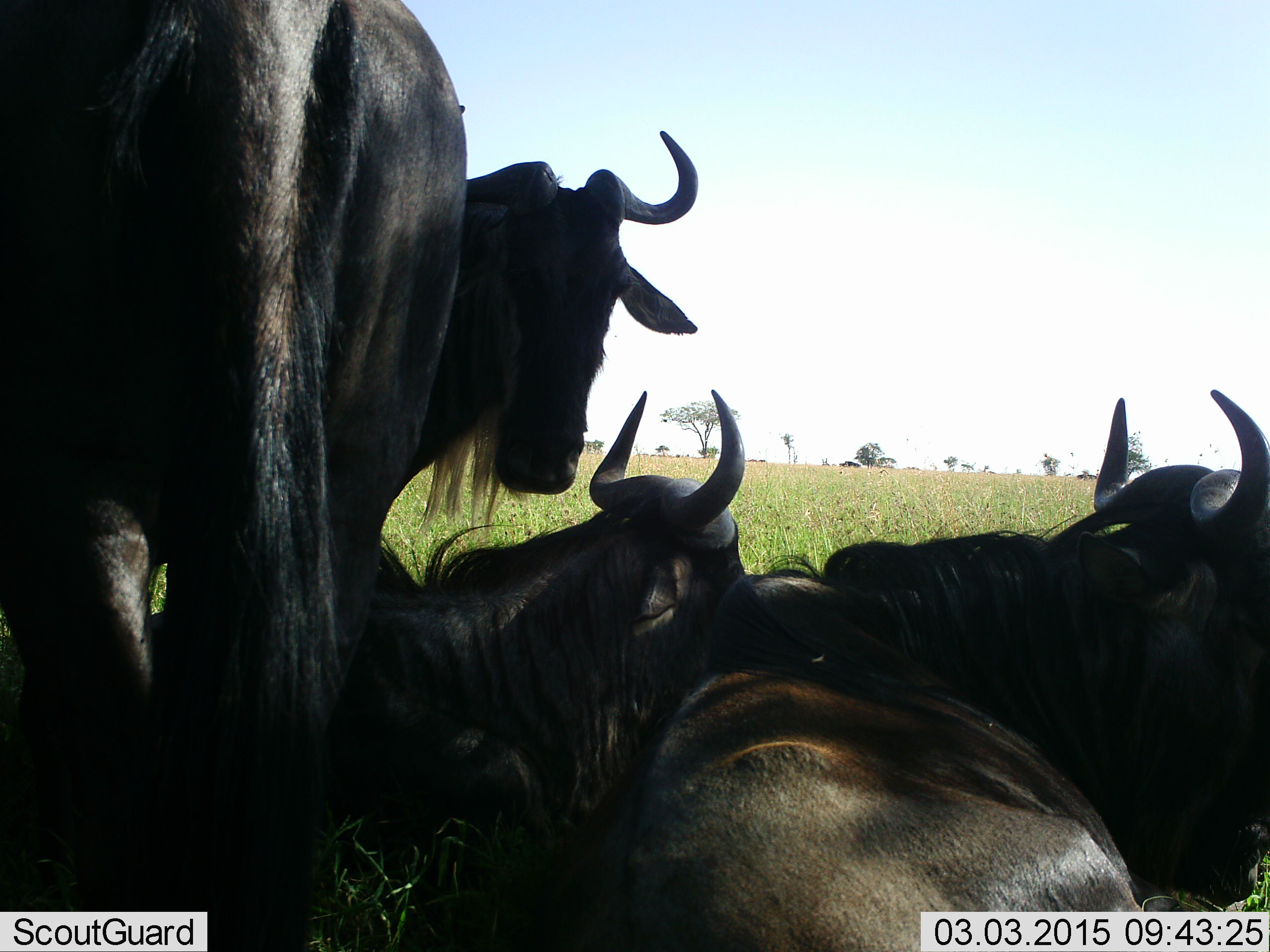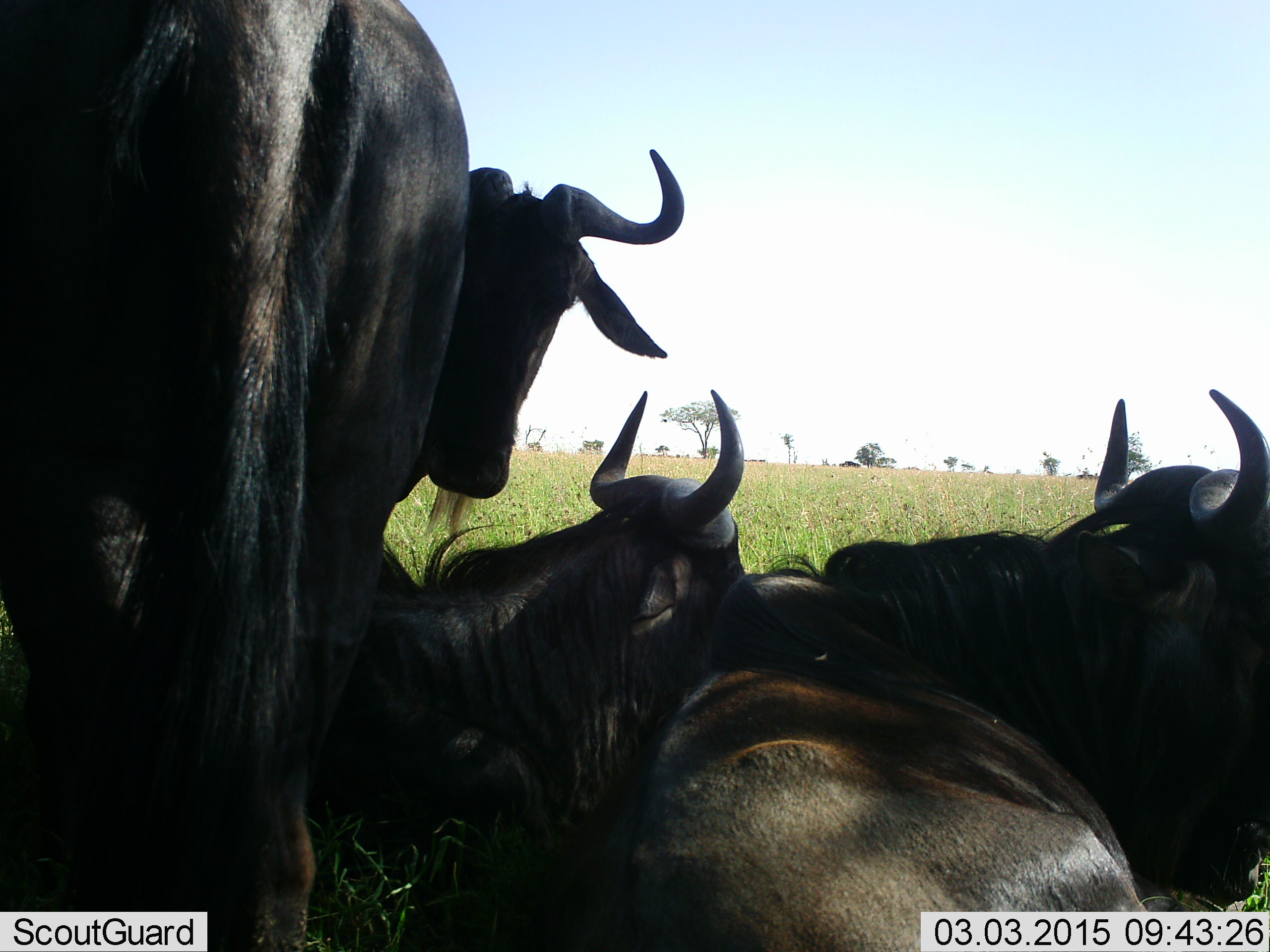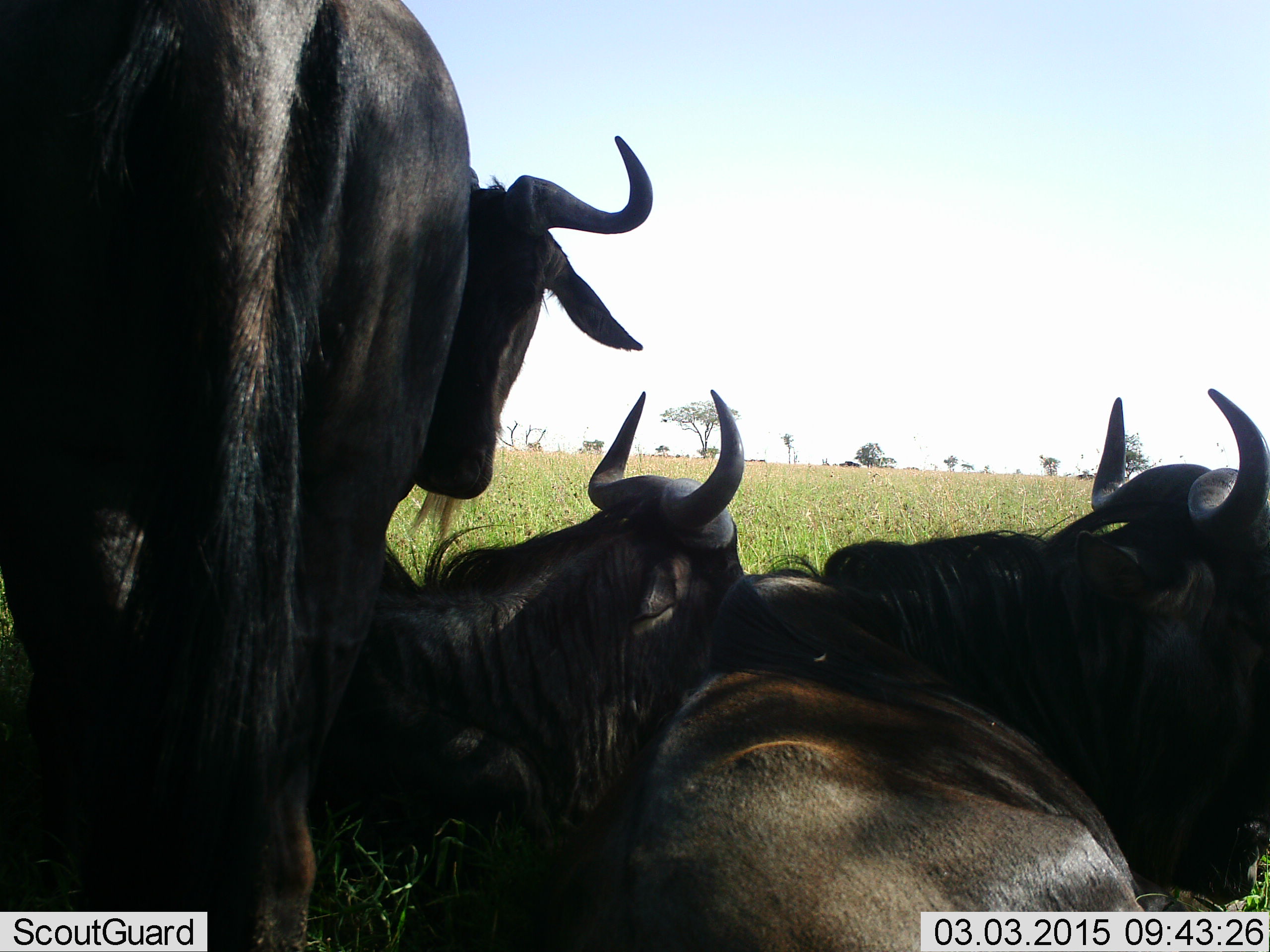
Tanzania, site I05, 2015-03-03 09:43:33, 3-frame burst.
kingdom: Animalia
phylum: Chordata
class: Mammalia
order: Artiodactyla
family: Bovidae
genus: Connochaetes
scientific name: Connochaetes taurinus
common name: blue wildebeest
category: wildebeest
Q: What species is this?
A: Wildebeest (blue wildebeest) (Connochaetes taurinus).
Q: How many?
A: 4.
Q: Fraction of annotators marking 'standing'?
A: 50%.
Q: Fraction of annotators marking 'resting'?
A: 100%.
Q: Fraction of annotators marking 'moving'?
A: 0%.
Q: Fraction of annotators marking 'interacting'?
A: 0%.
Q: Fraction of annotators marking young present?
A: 0%.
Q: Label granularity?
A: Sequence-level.